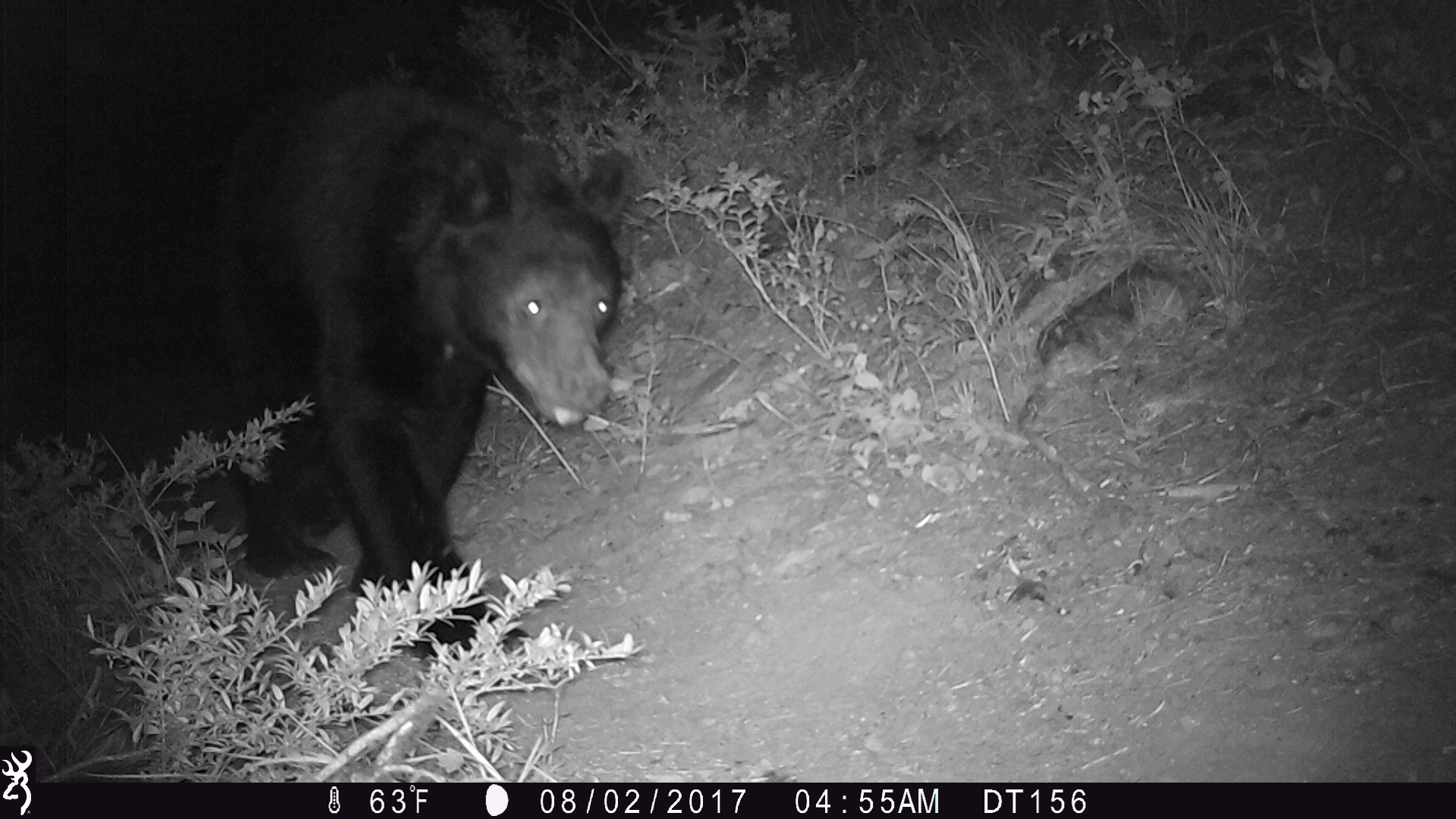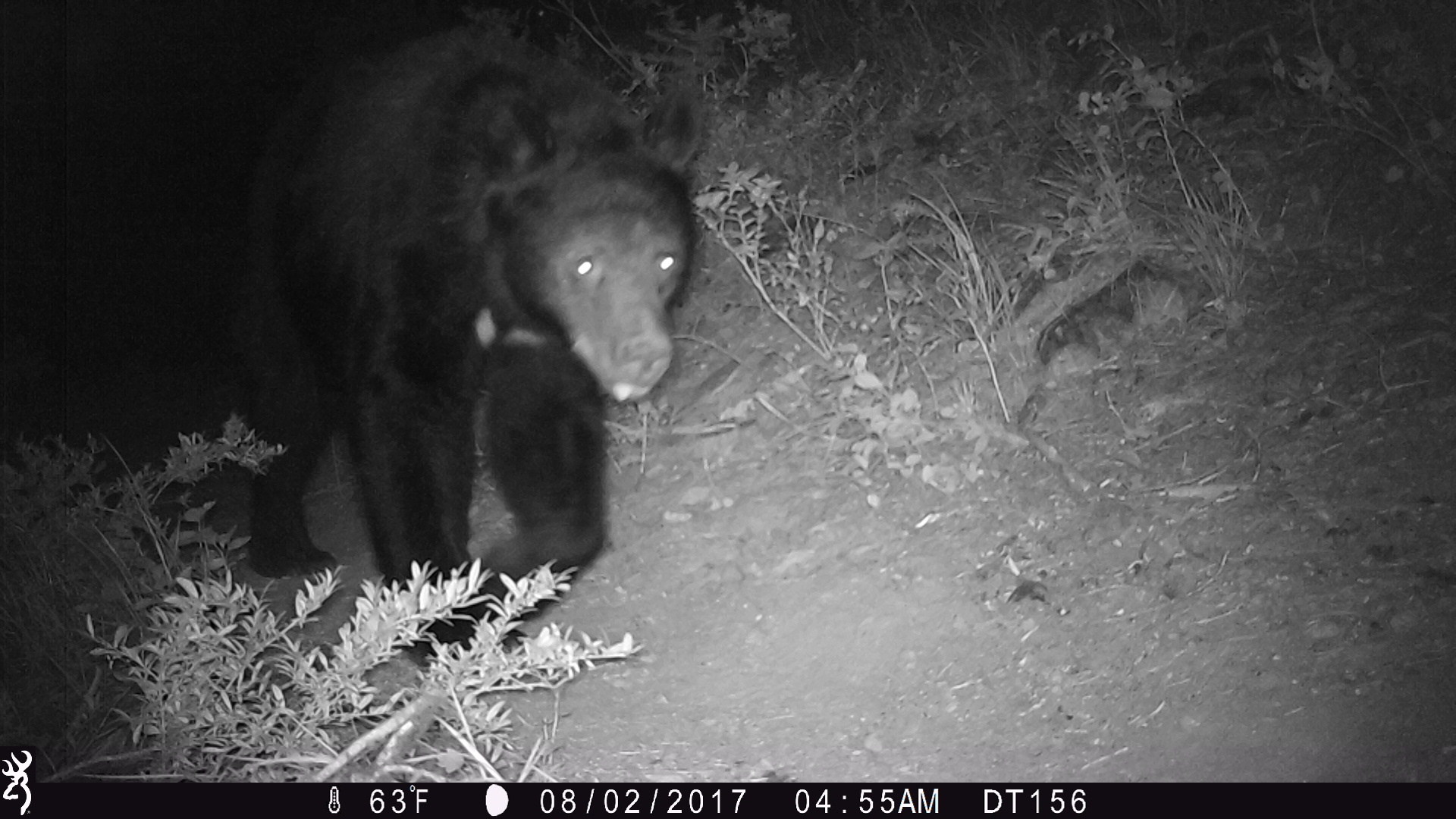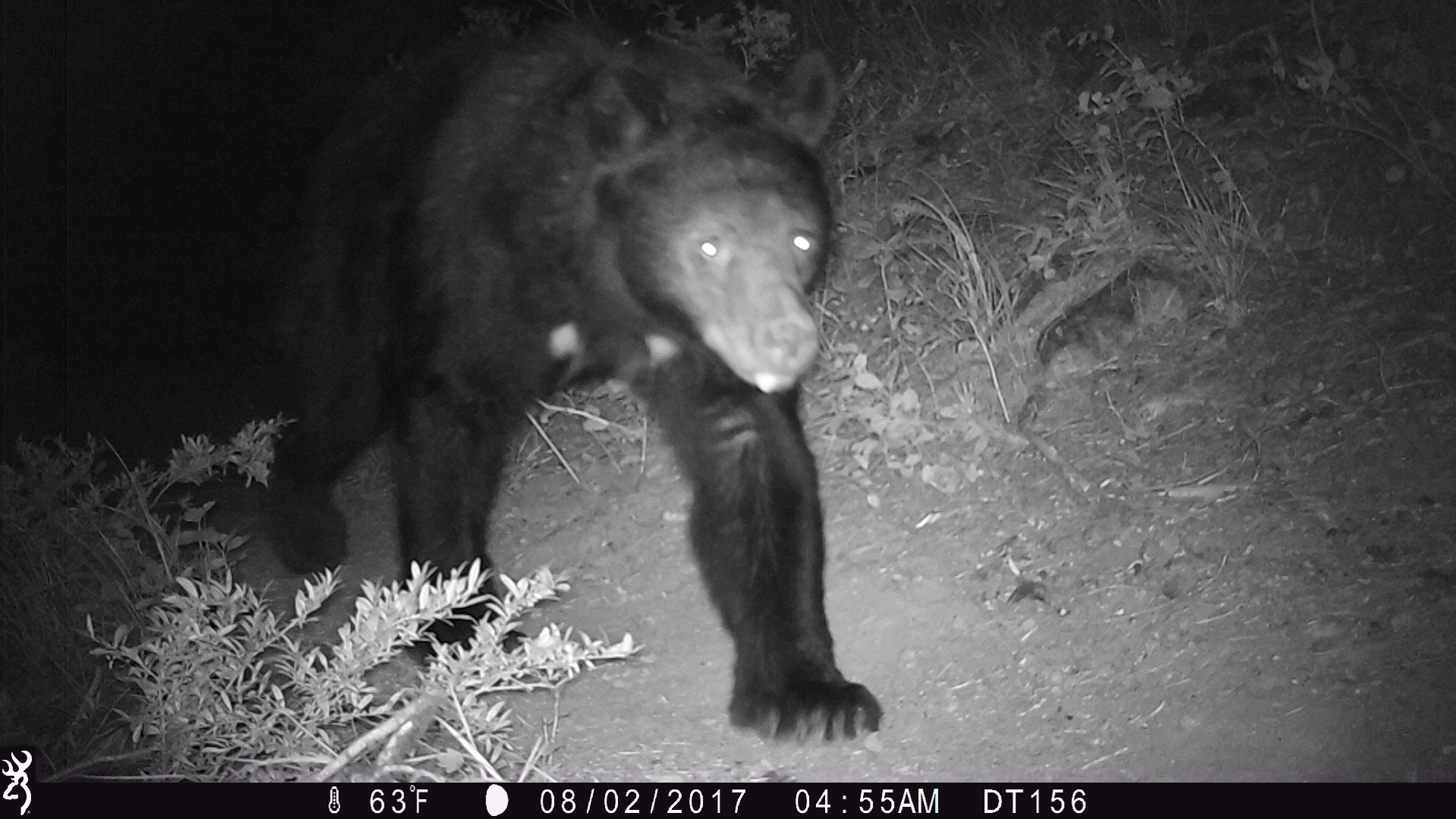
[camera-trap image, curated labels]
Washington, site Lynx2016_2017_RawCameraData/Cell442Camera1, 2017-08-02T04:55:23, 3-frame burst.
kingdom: Animalia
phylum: Chordata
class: Mammalia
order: Carnivora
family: Ursidae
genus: Ursus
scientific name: Ursus americanus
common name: american black bear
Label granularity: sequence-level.